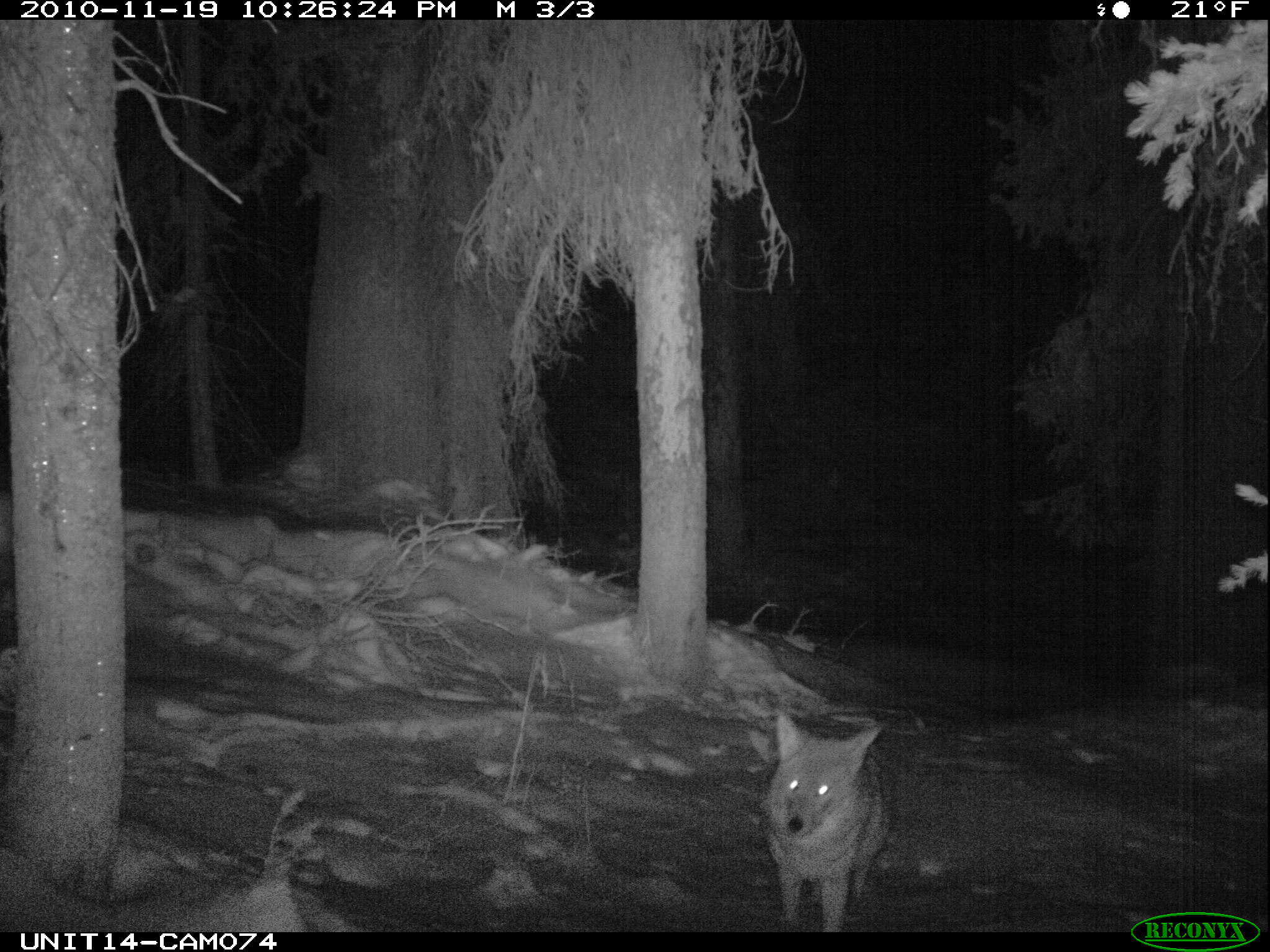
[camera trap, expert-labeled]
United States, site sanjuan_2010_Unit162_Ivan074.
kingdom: Animalia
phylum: Chordata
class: Mammalia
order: Carnivora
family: Canidae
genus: Canis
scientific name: Canis latrans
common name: coyote